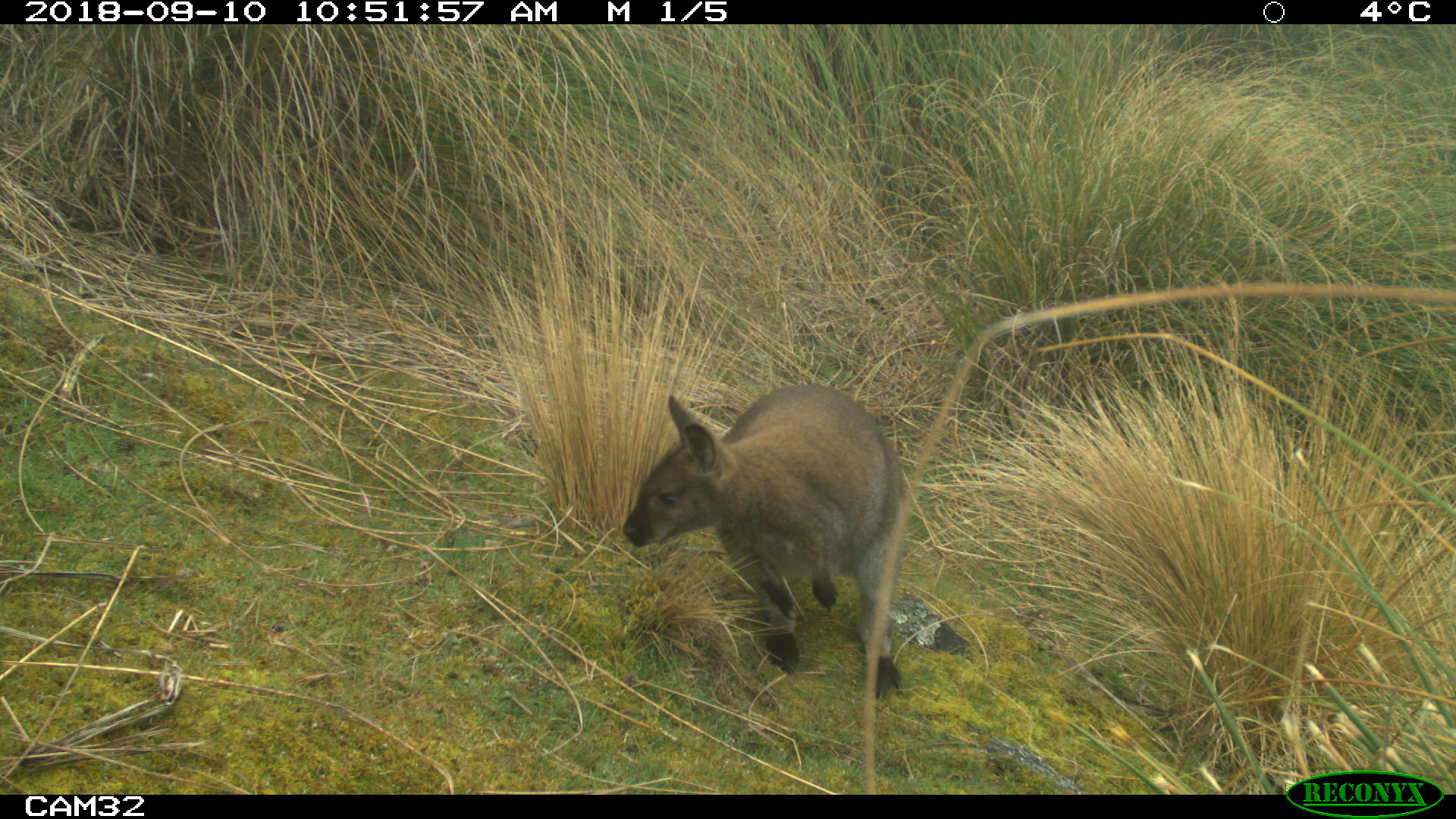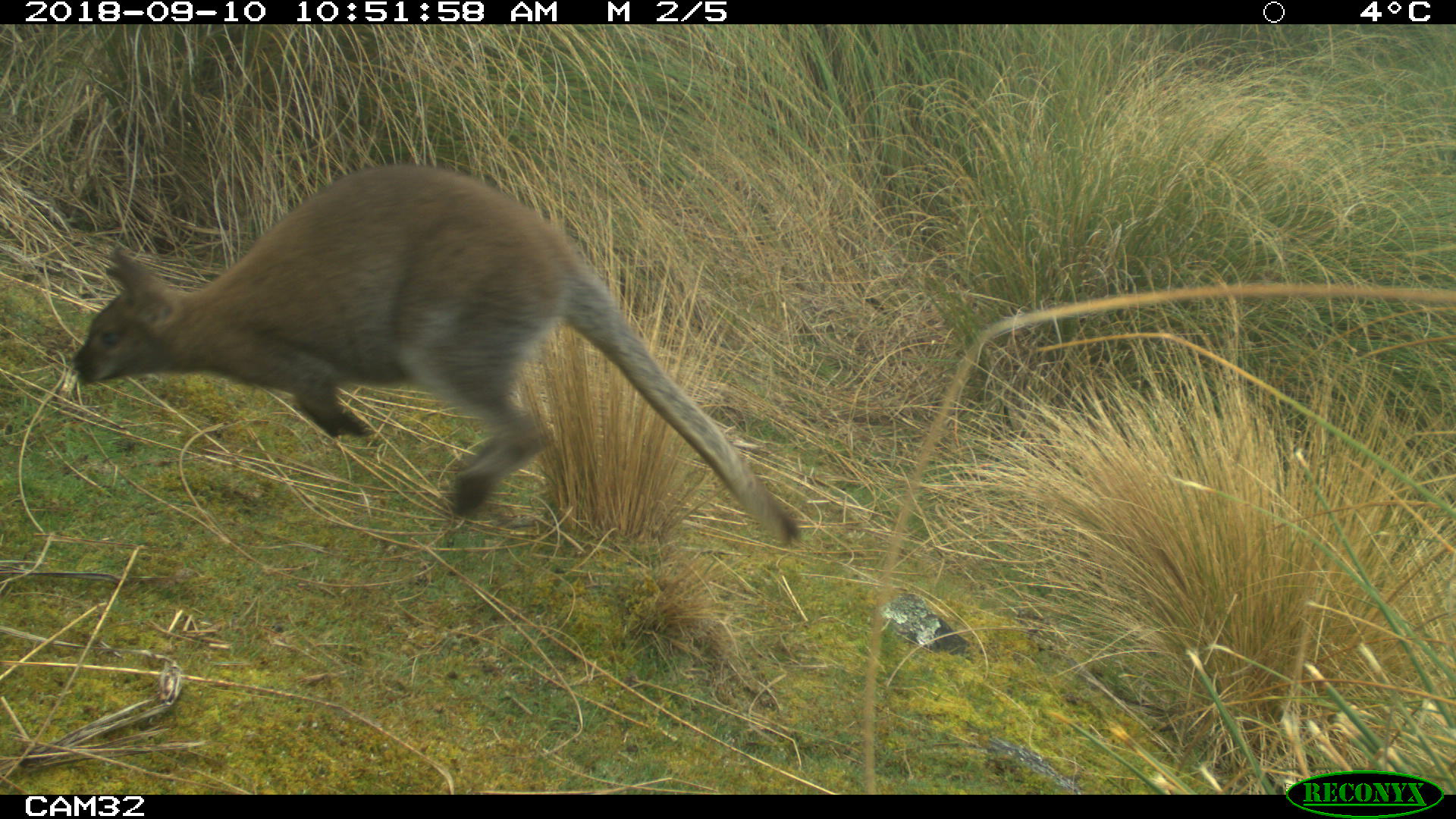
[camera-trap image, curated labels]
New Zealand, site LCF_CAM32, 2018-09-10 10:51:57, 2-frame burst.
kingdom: Animalia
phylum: Chordata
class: Mammalia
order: Diprotodontia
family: Macropodidae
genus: Notamacropus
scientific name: Notamacropus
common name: wallaby